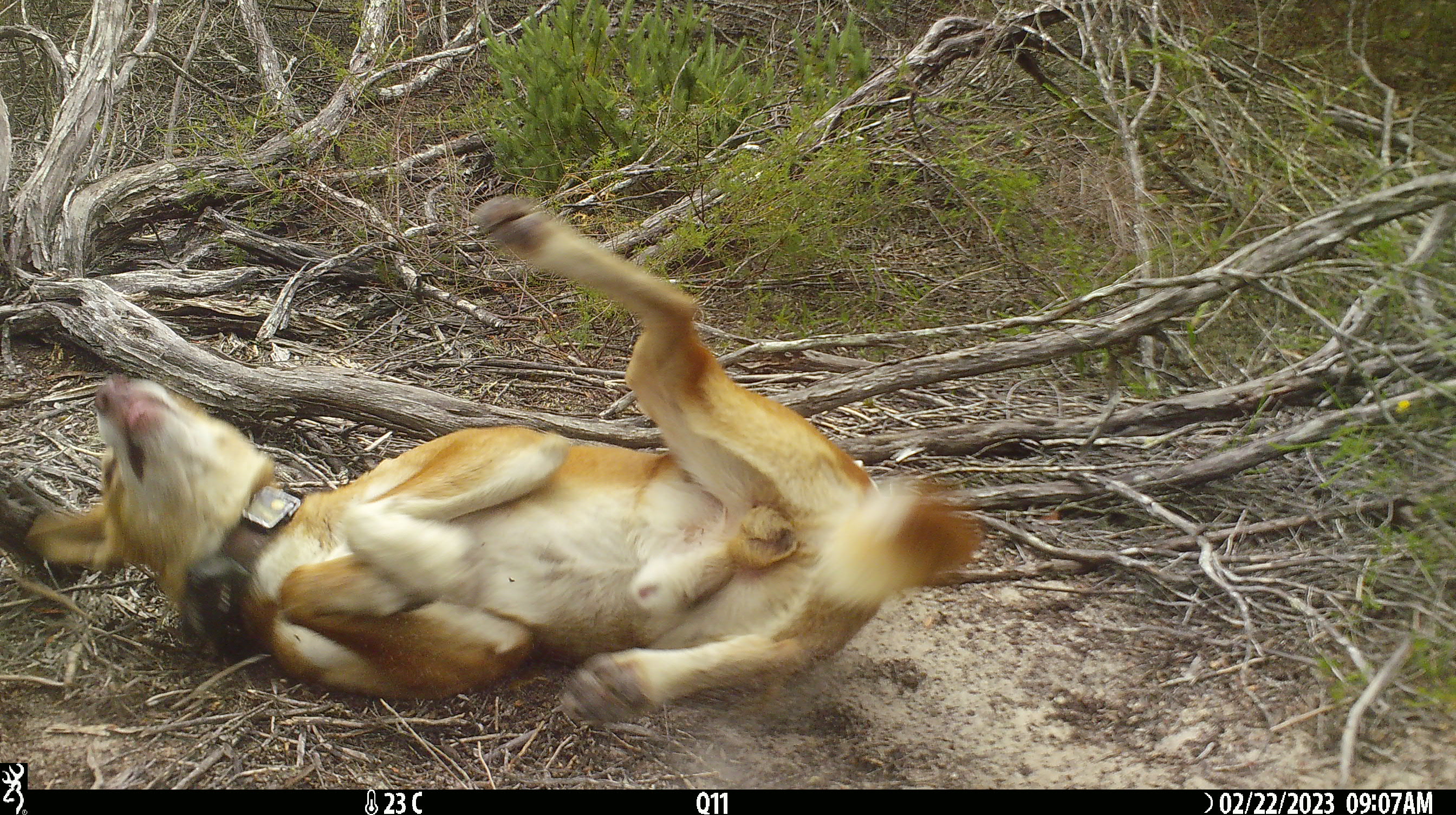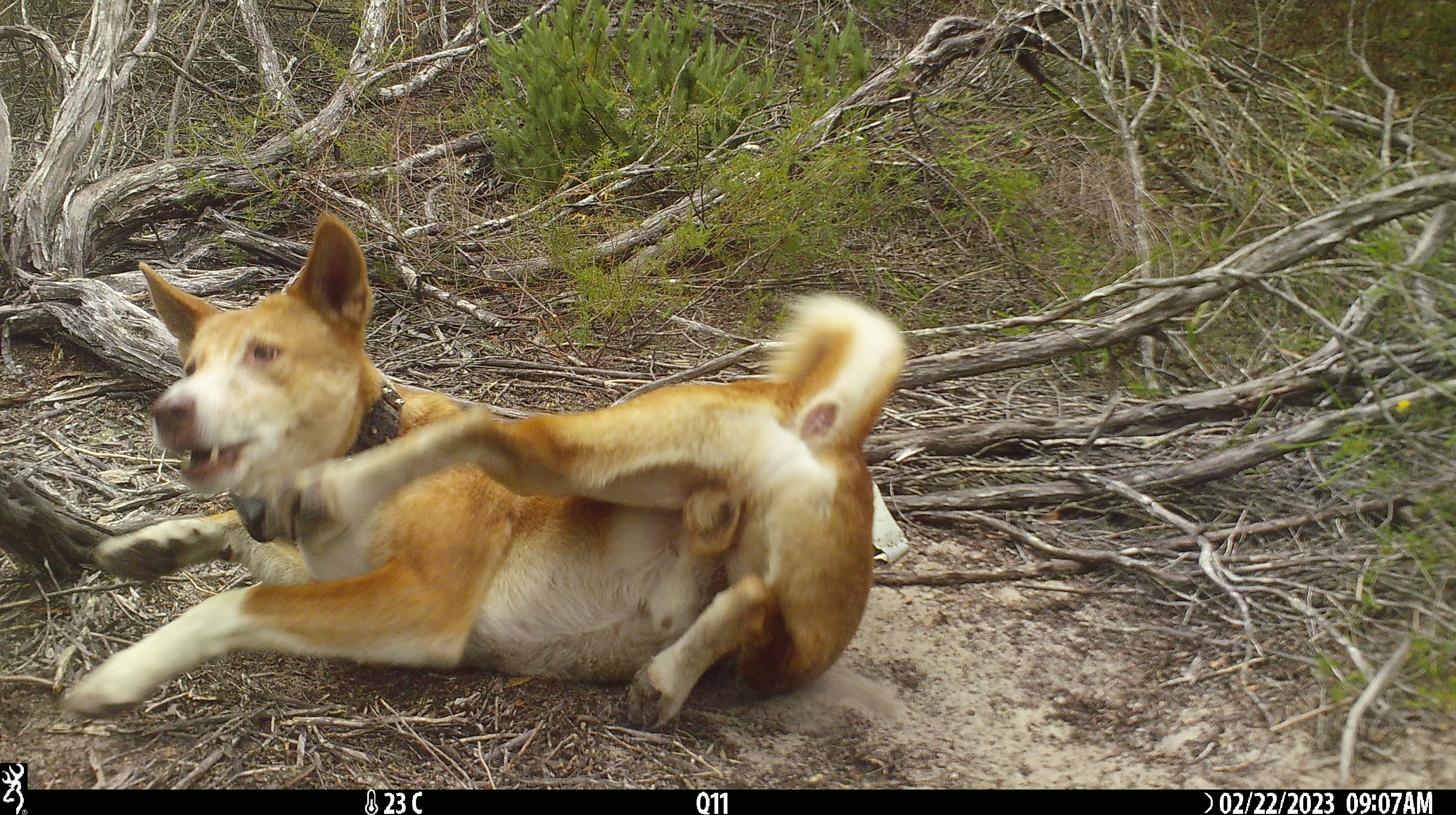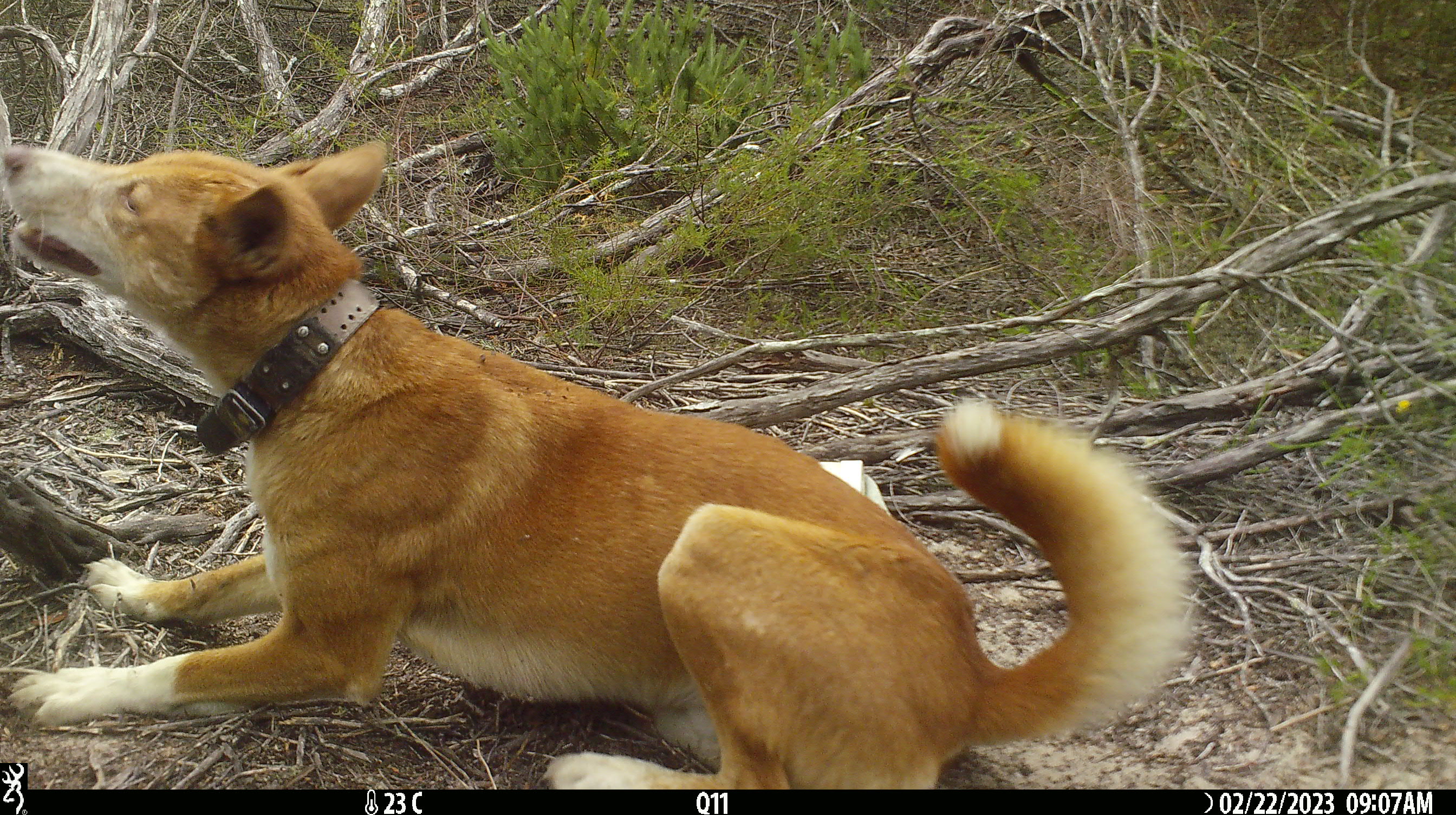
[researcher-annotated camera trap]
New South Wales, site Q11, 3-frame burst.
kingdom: Animalia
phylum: Chordata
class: Mammalia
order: Carnivora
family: Canidae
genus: Canis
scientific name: Canis familiaris dingo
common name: dingo